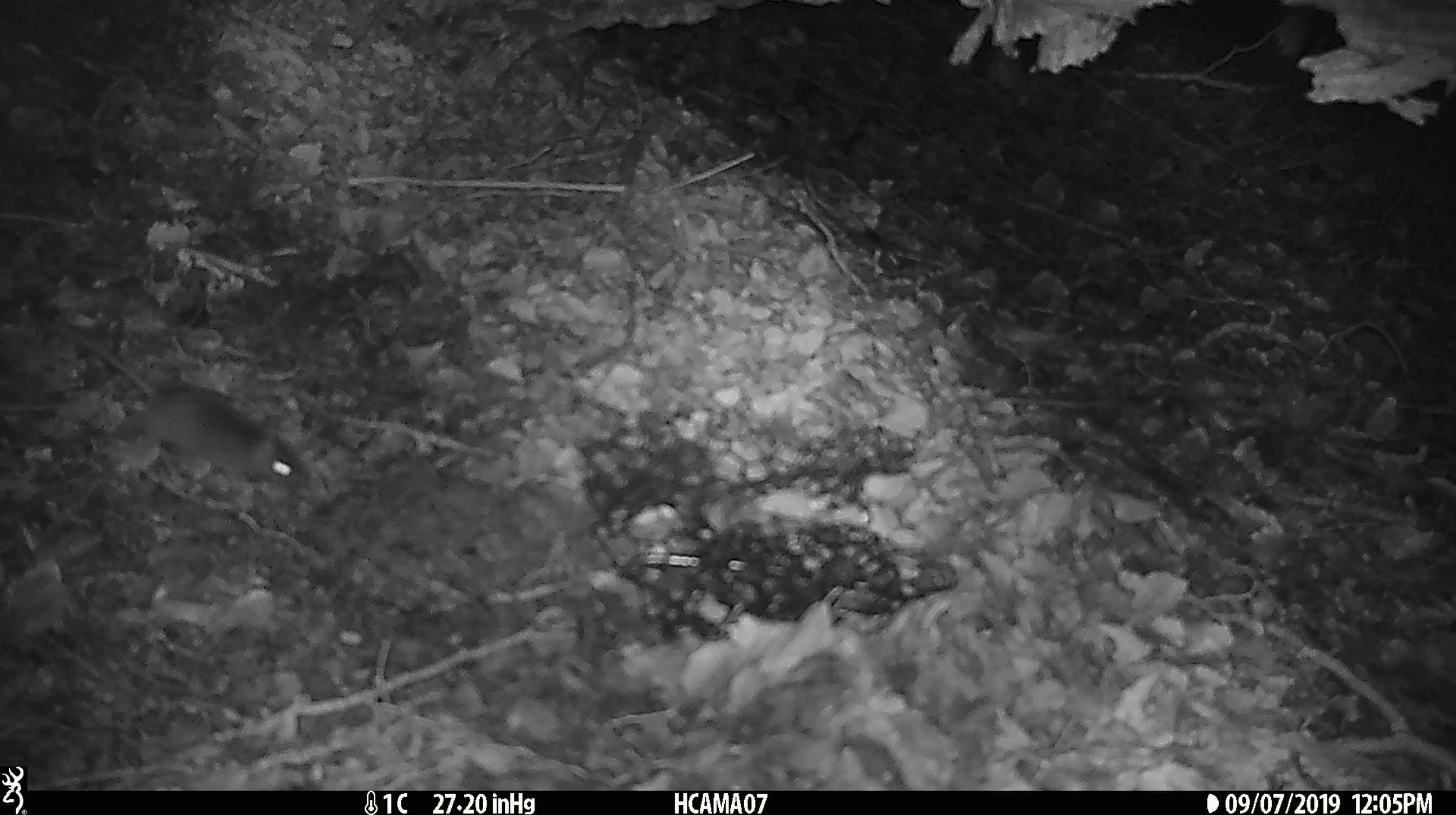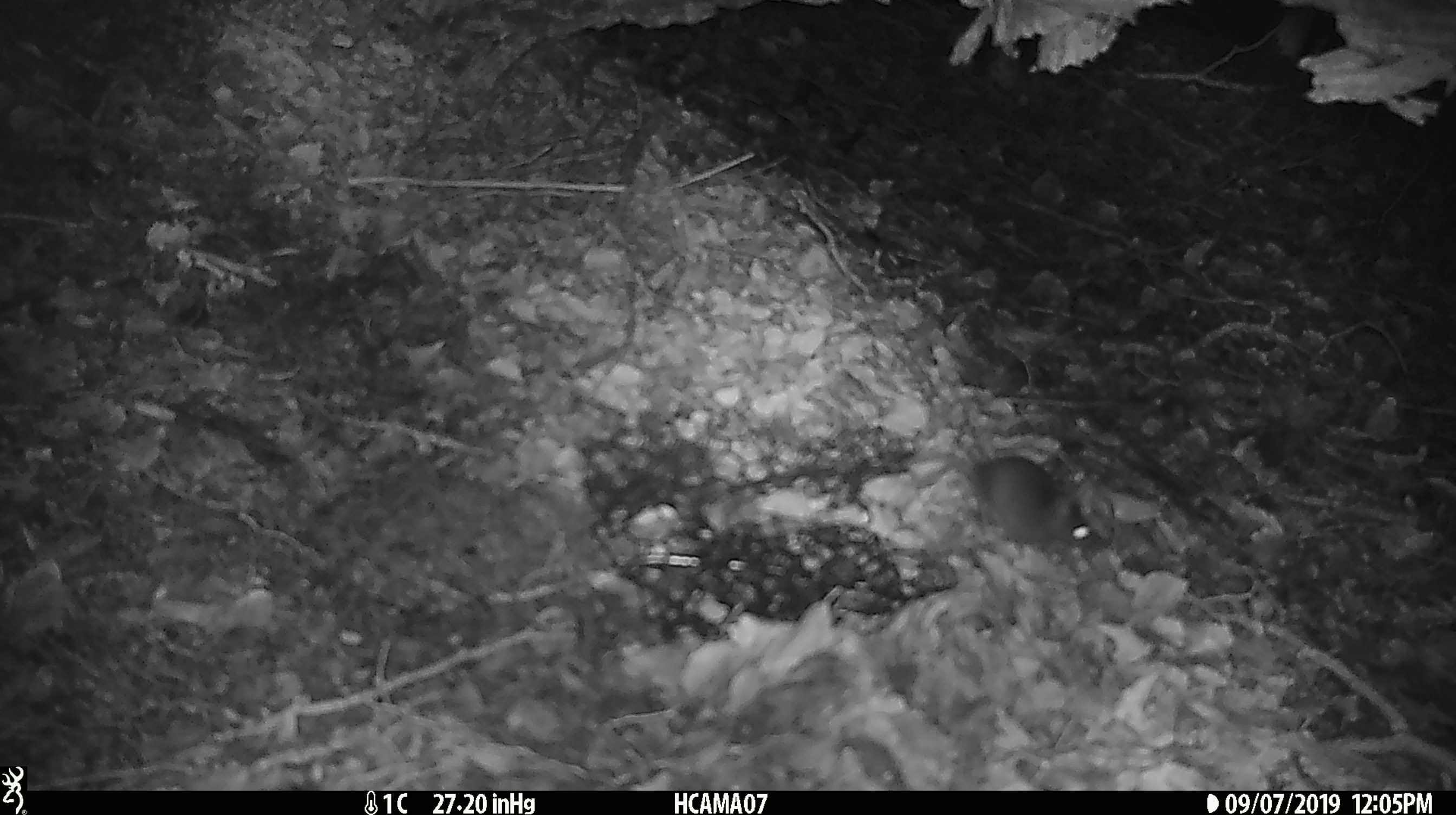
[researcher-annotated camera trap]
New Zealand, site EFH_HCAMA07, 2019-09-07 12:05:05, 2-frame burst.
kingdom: Animalia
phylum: Chordata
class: Mammalia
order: Rodentia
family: Muridae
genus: Mus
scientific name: Mus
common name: mouse